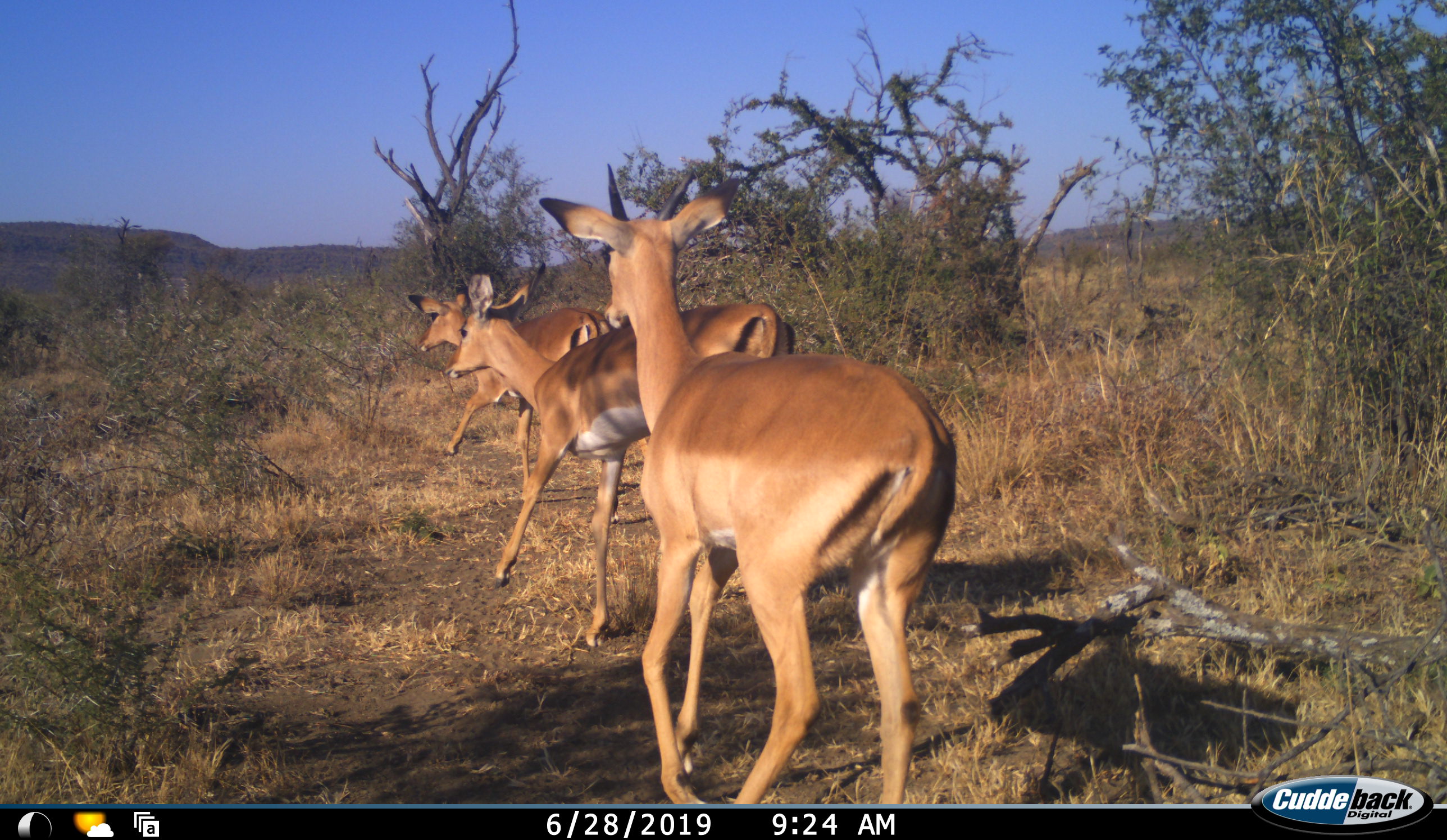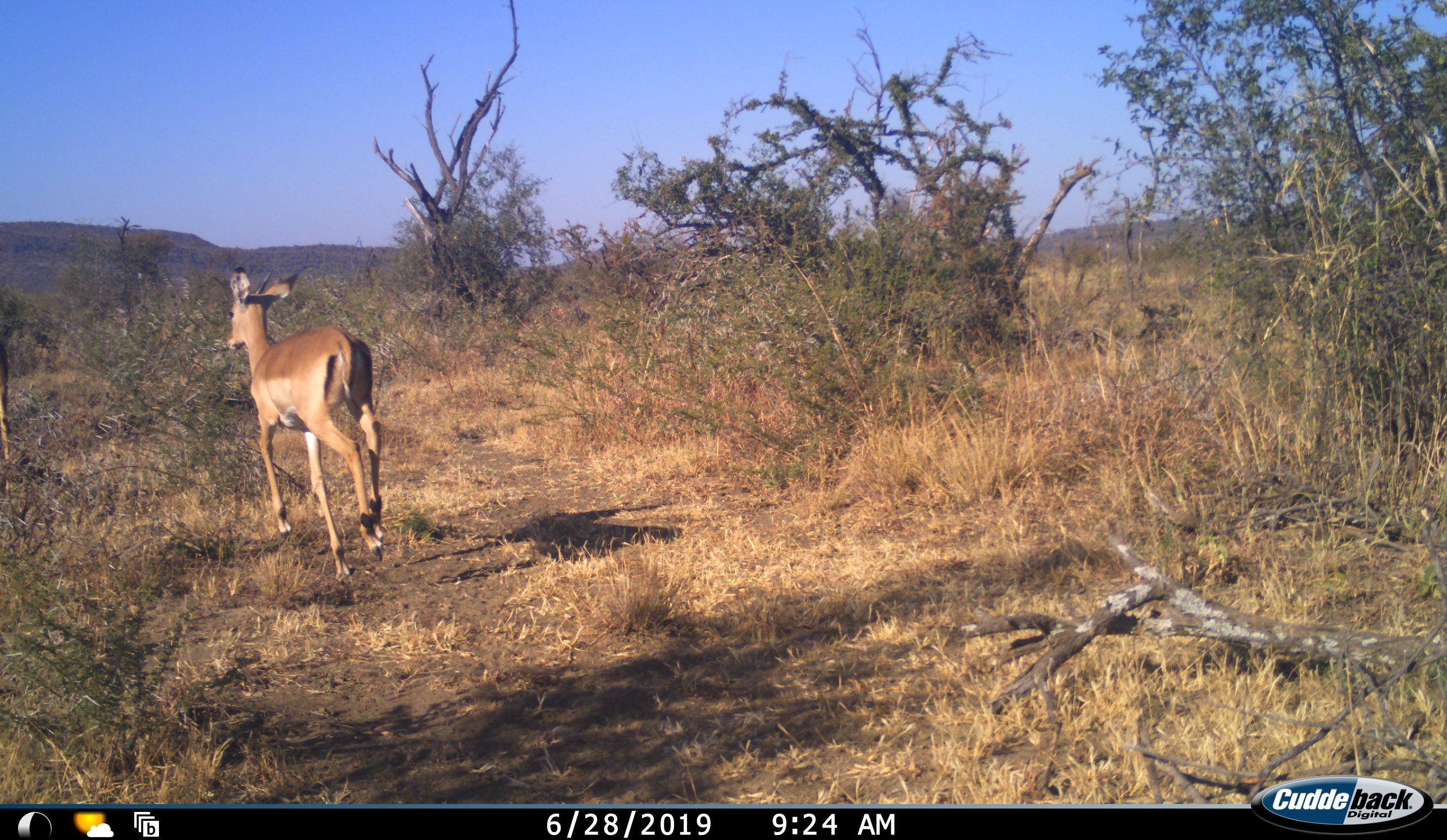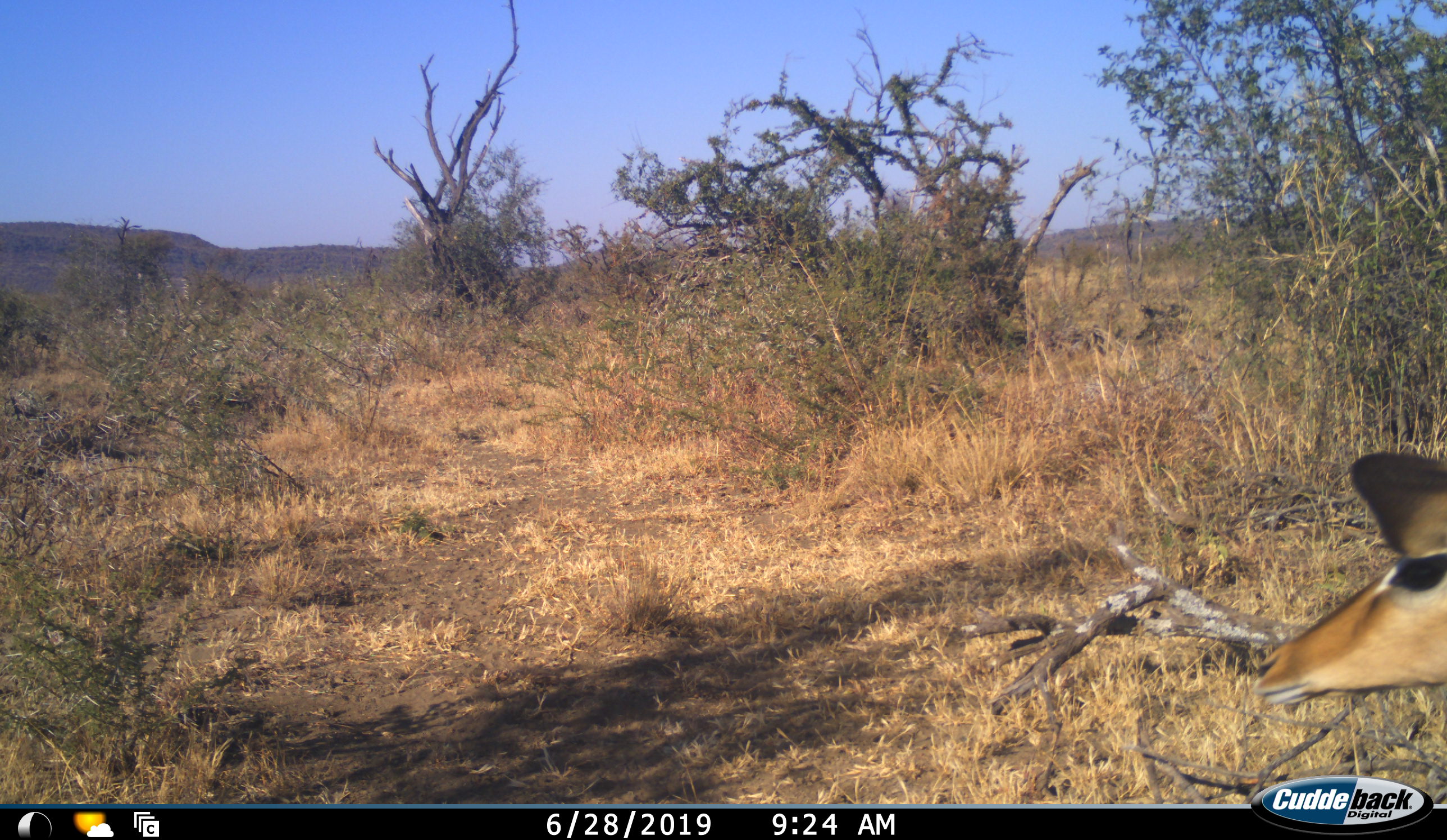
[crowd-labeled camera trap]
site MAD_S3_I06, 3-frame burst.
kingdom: Animalia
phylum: Chordata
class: Mammalia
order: Artiodactyla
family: Bovidae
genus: Aepyceros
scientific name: Aepyceros melampus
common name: impala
Impala (Aepyceros melampus), count 3. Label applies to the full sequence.